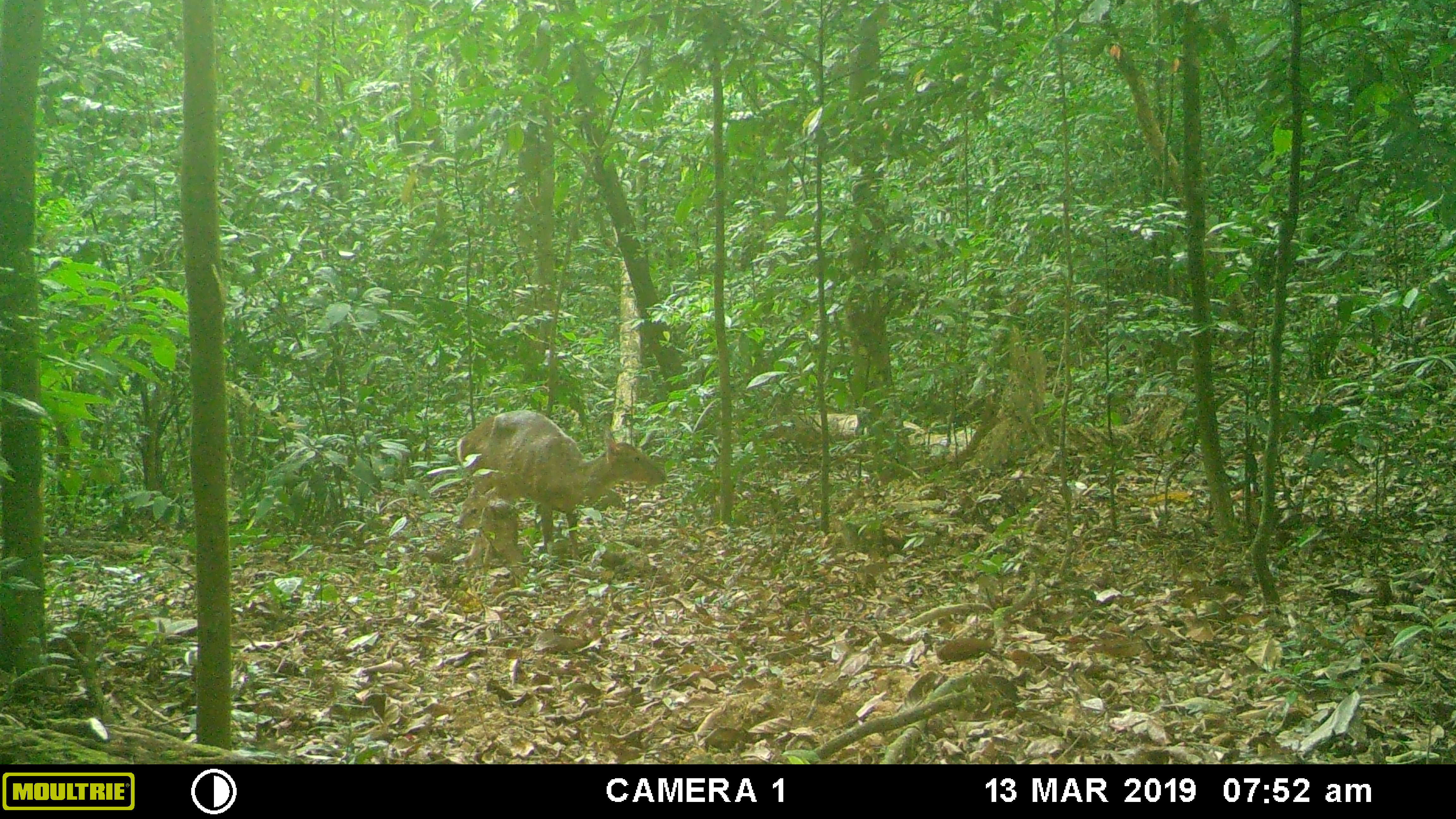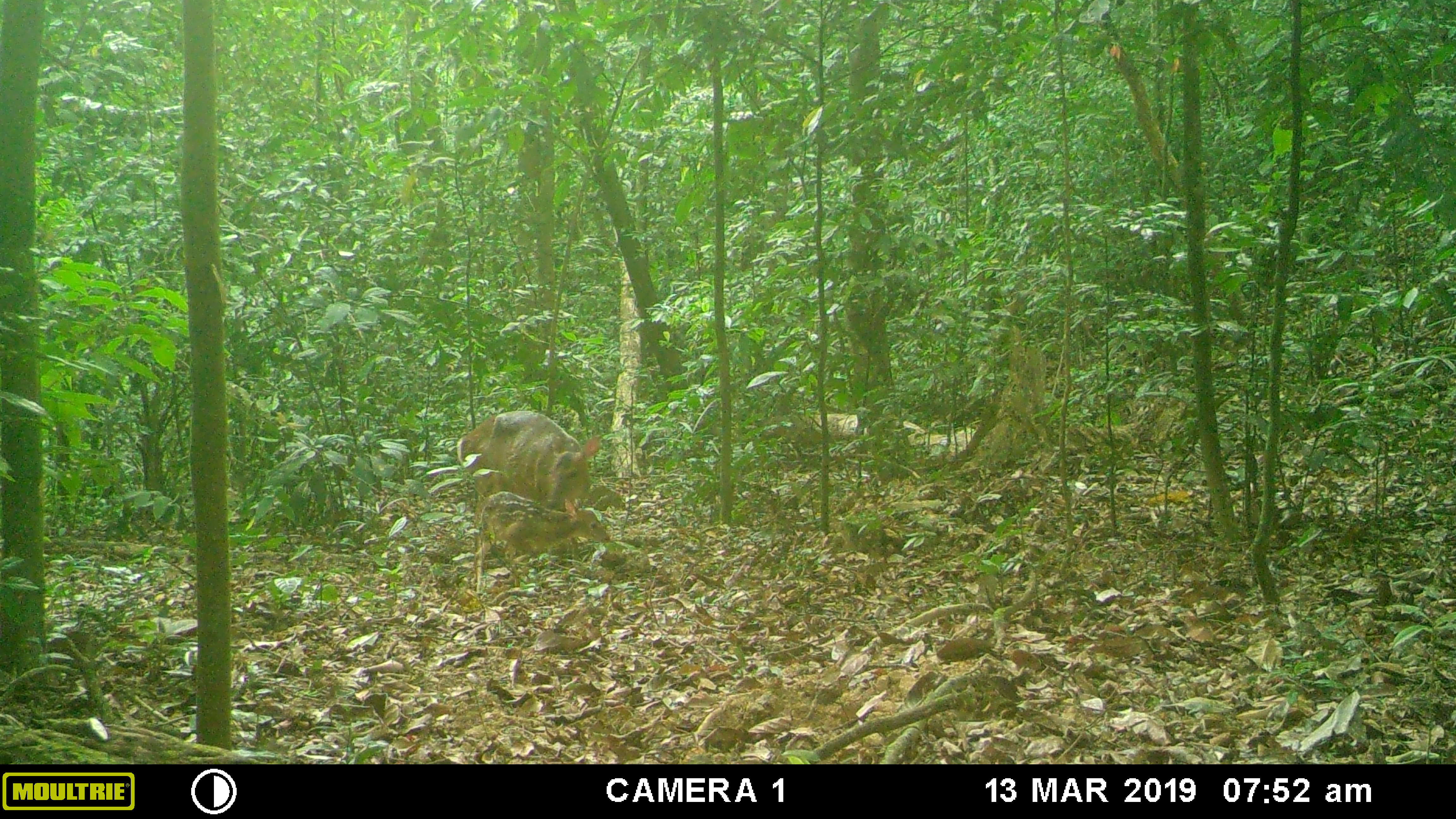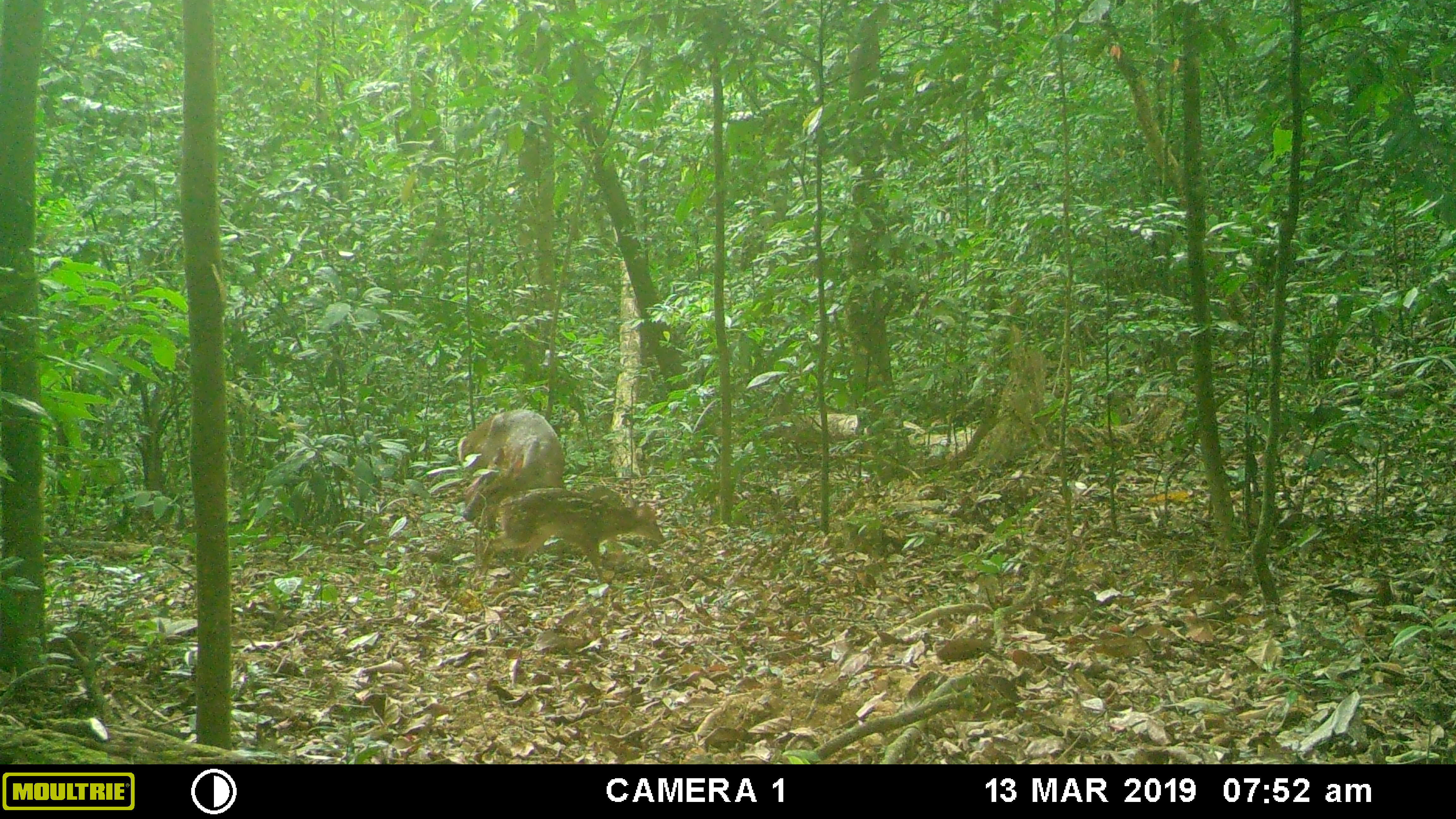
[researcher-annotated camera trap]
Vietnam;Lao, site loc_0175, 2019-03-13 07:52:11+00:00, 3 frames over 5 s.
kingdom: Animalia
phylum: Chordata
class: Mammalia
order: Artiodactyla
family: Cervidae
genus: Muntiacus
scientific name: Muntiacus vuquangensis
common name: large-antlered muntjac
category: large antlered muntjac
Large antlered muntjac (large-antlered muntjac) (Muntiacus vuquangensis). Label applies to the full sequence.